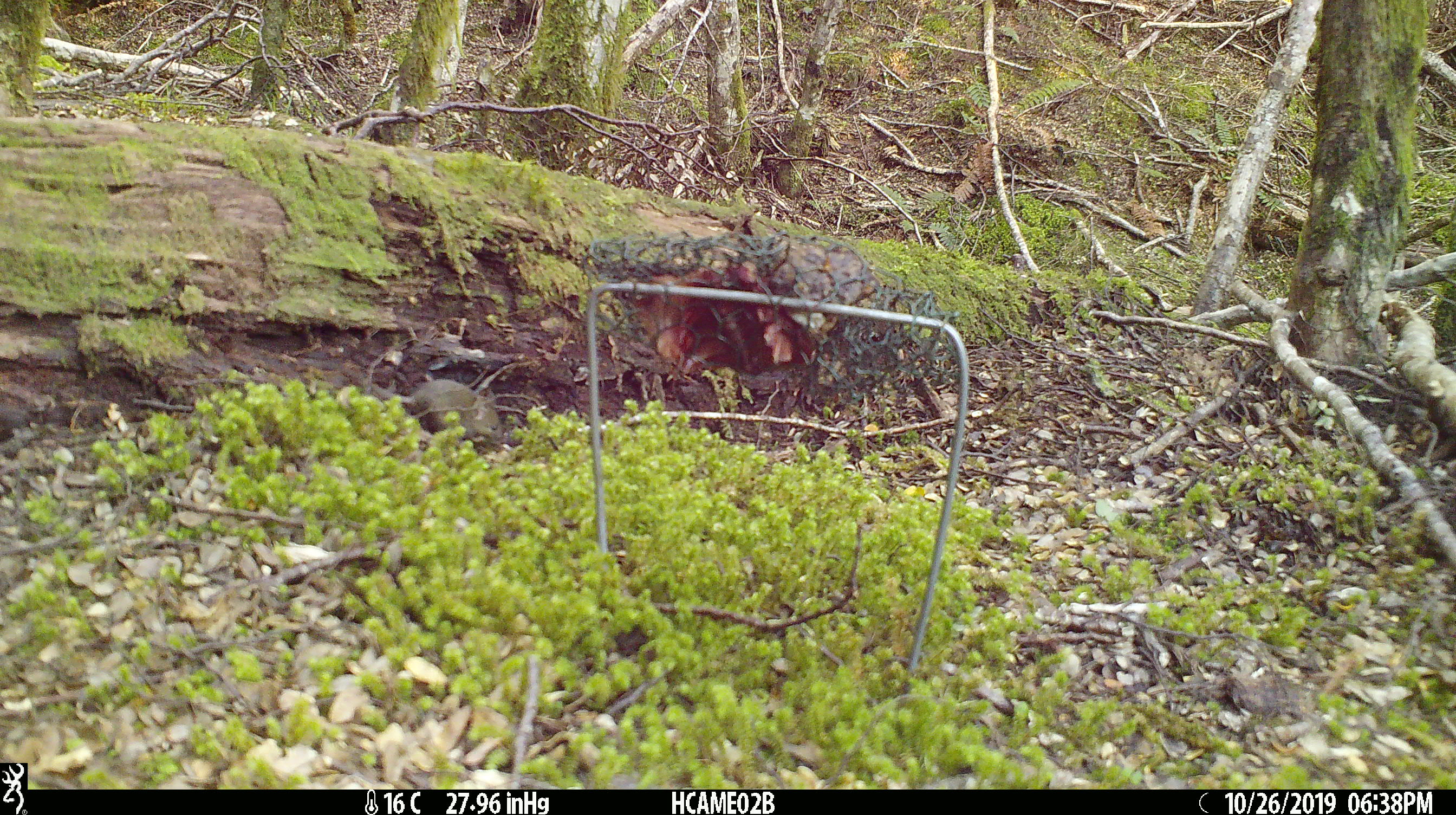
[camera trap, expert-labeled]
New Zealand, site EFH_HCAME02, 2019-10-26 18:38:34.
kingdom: Animalia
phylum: Chordata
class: Mammalia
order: Rodentia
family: Muridae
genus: Mus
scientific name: Mus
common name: mouse